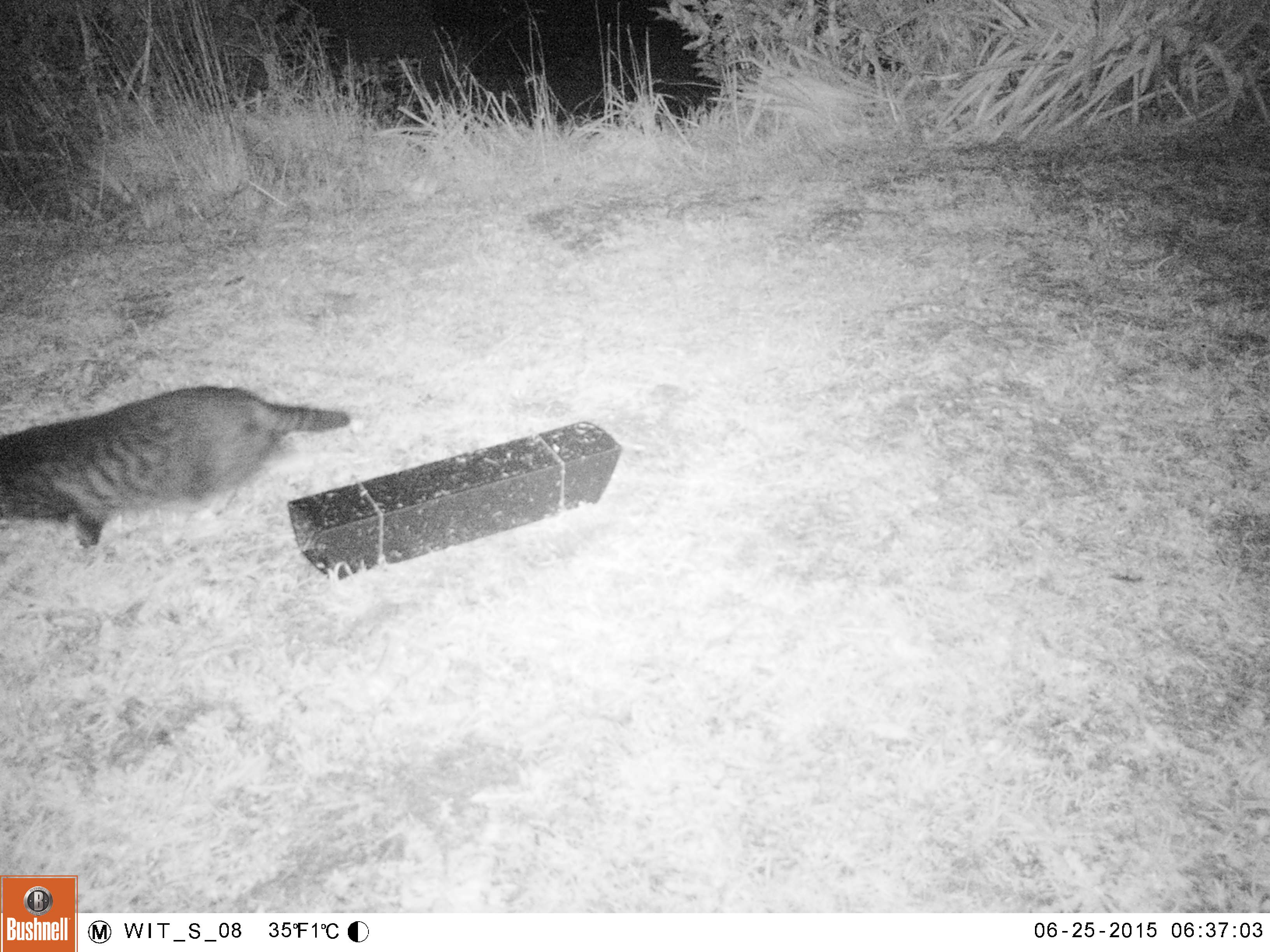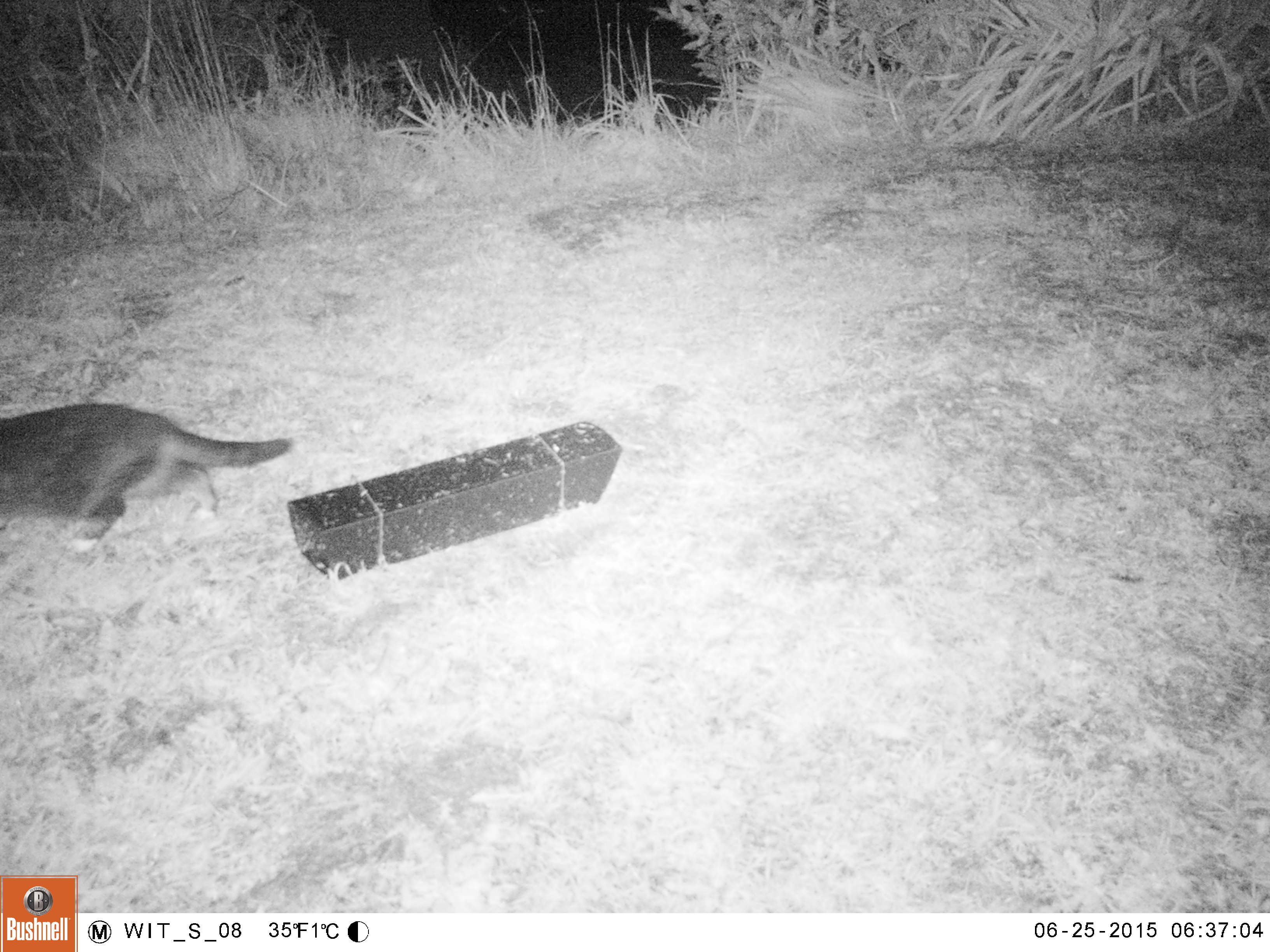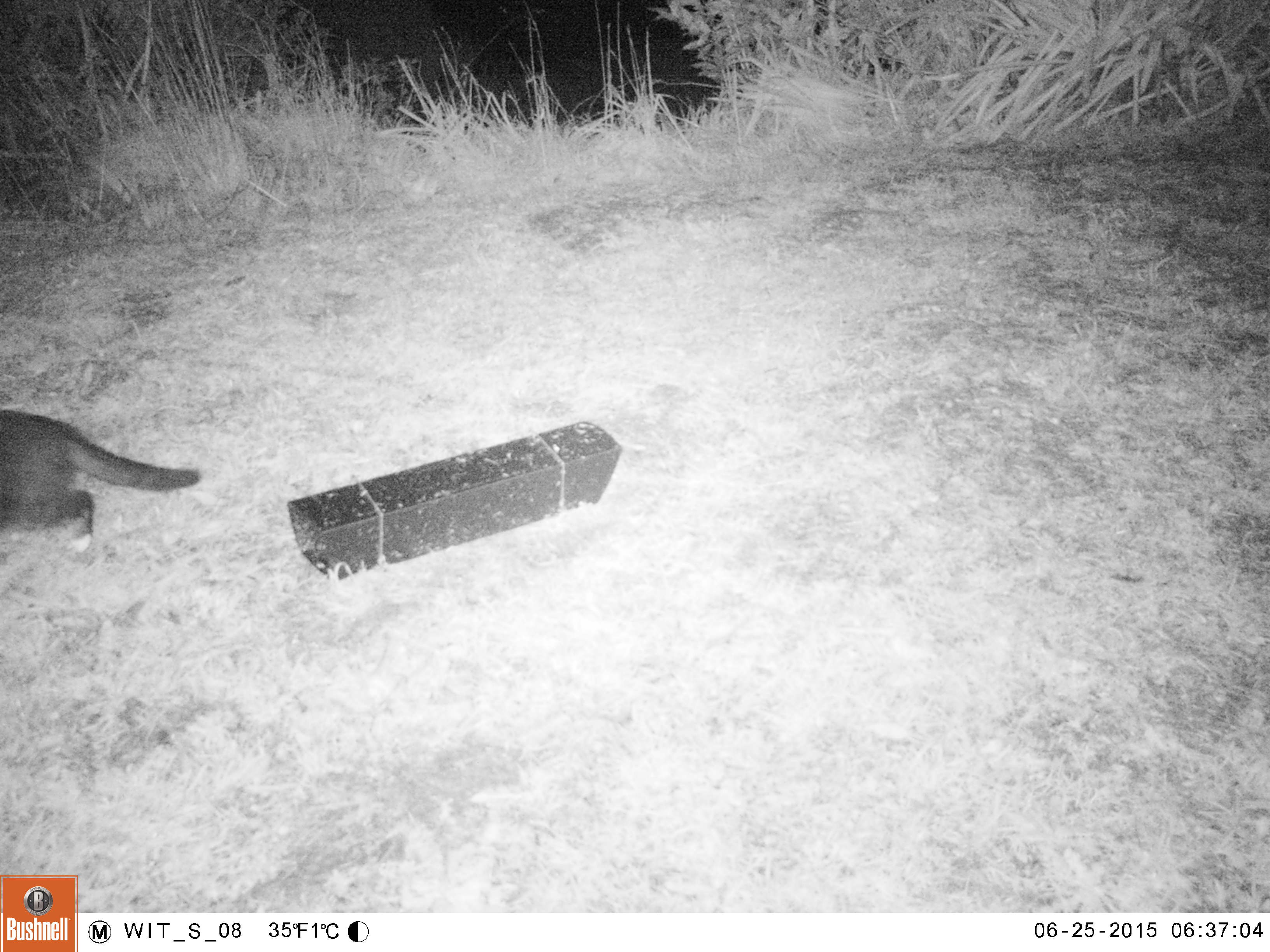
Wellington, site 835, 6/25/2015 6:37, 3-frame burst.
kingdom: Animalia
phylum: Chordata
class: Mammalia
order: Carnivora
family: Felidae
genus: Felis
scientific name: Felis catus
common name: cat